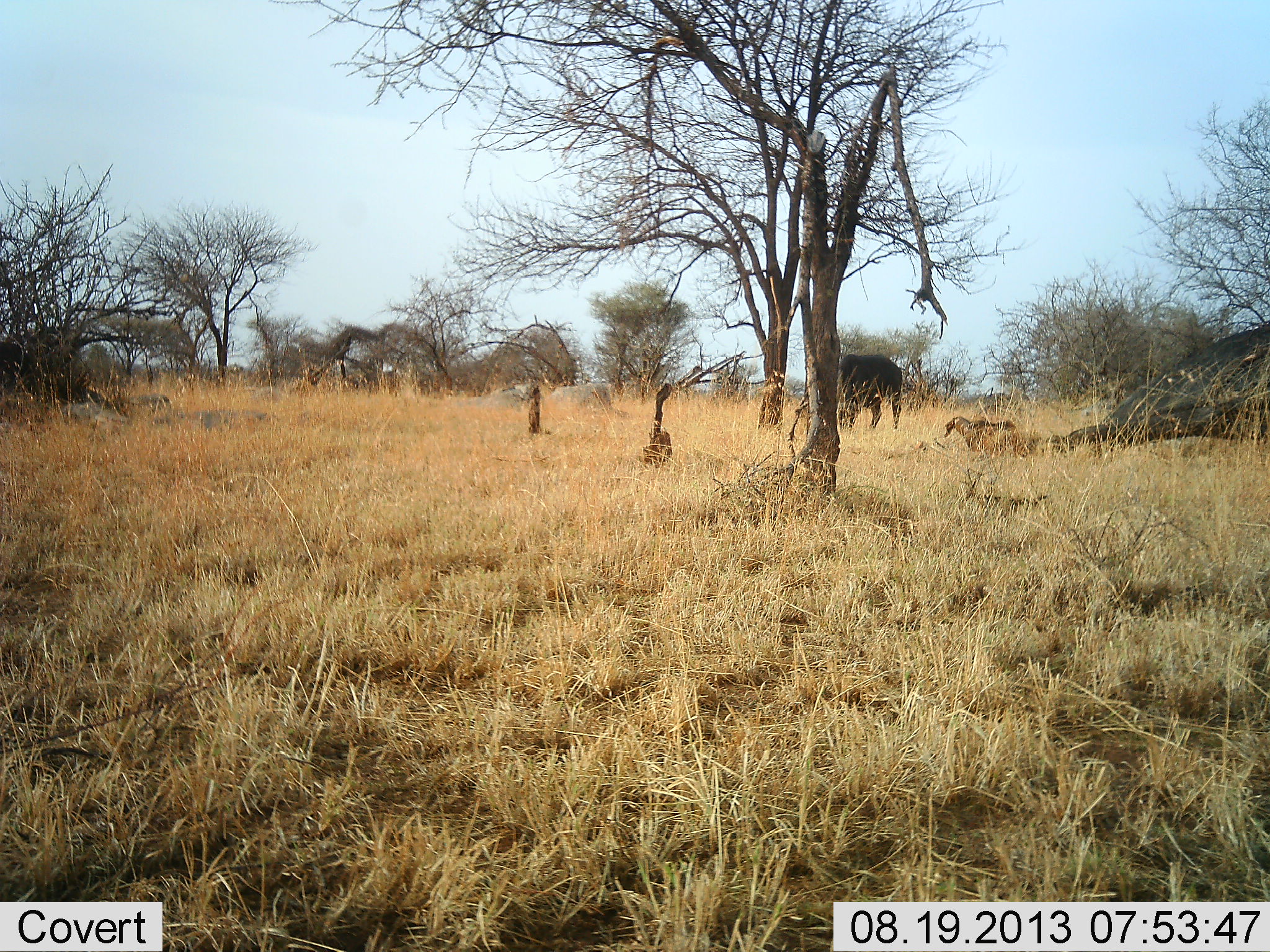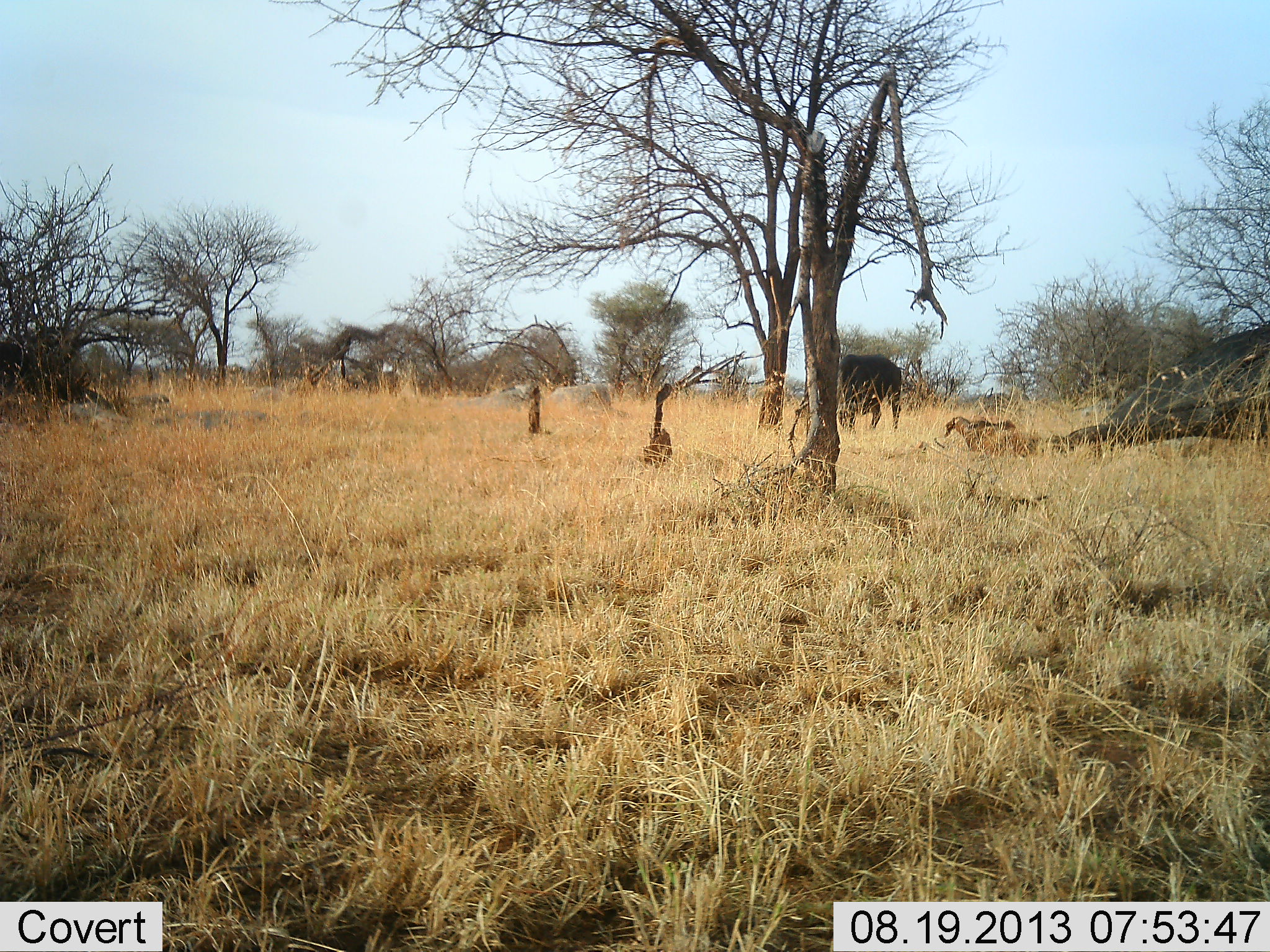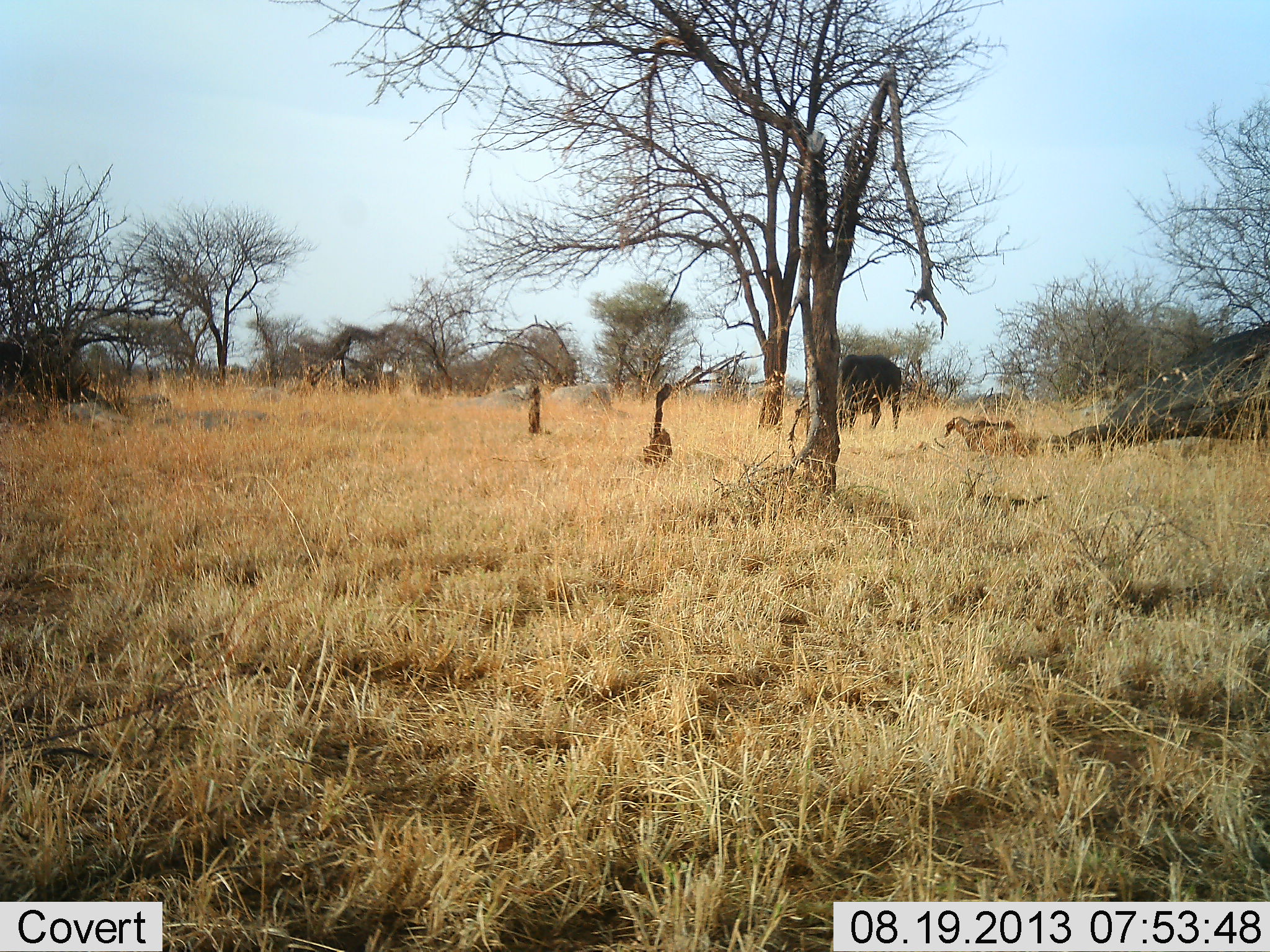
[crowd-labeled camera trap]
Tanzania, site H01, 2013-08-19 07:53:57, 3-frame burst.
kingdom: Animalia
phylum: Chordata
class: Mammalia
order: Artiodactyla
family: Bovidae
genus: Syncerus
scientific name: Syncerus caffer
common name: cape buffalo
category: buffalo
Buffalo (cape buffalo) (Syncerus caffer), count 1. Behavior (volunteer vote fractions): standing 80%, resting 0%, moving 0%, interacting 0%. Young present (vote fraction): 0%. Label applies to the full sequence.